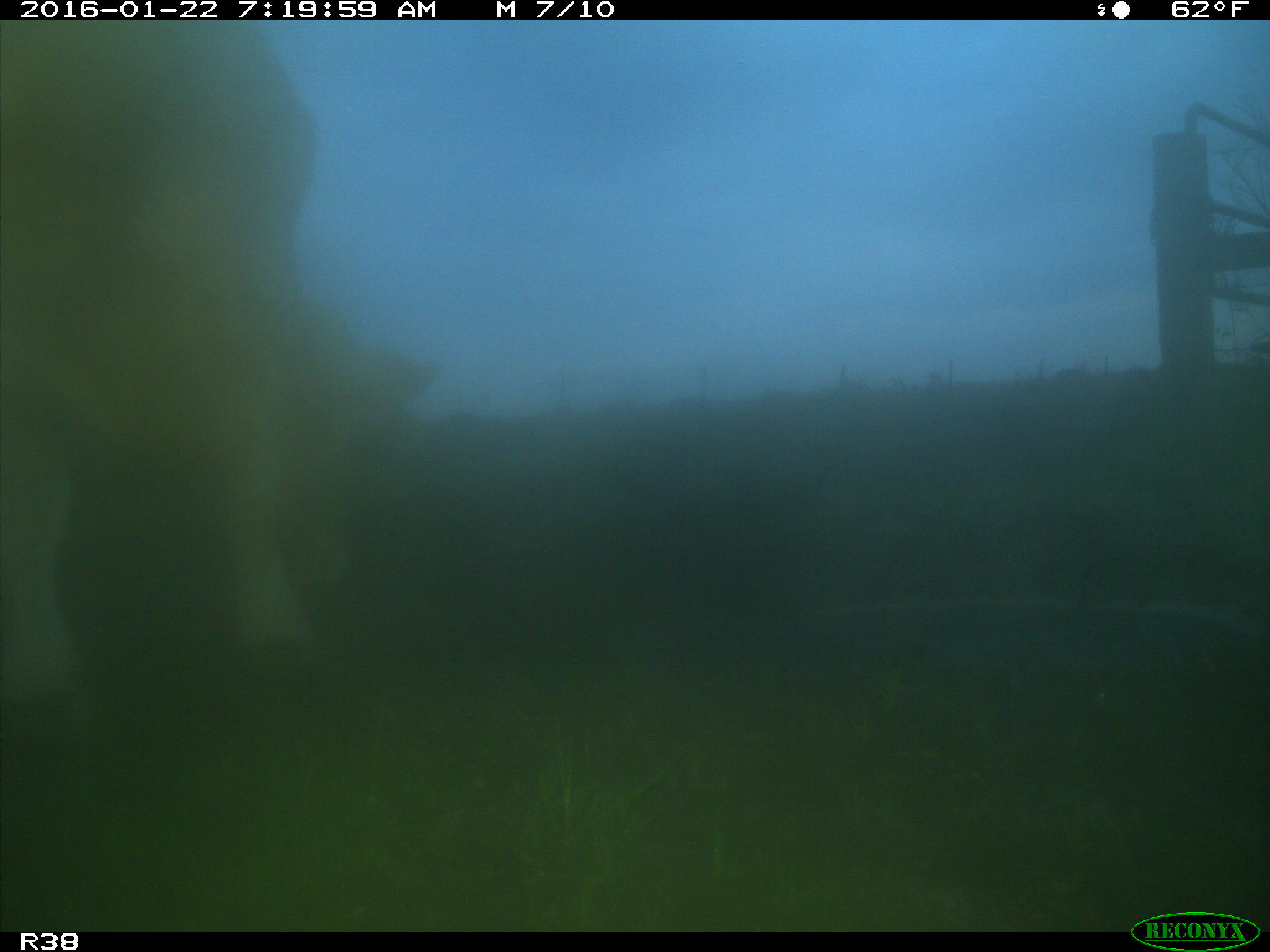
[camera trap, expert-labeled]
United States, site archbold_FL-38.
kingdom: Animalia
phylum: Chordata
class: Mammalia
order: Artiodactyla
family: Bovidae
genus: Bos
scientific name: Bos taurus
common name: domestic cow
Bos taurus (domestic cow).